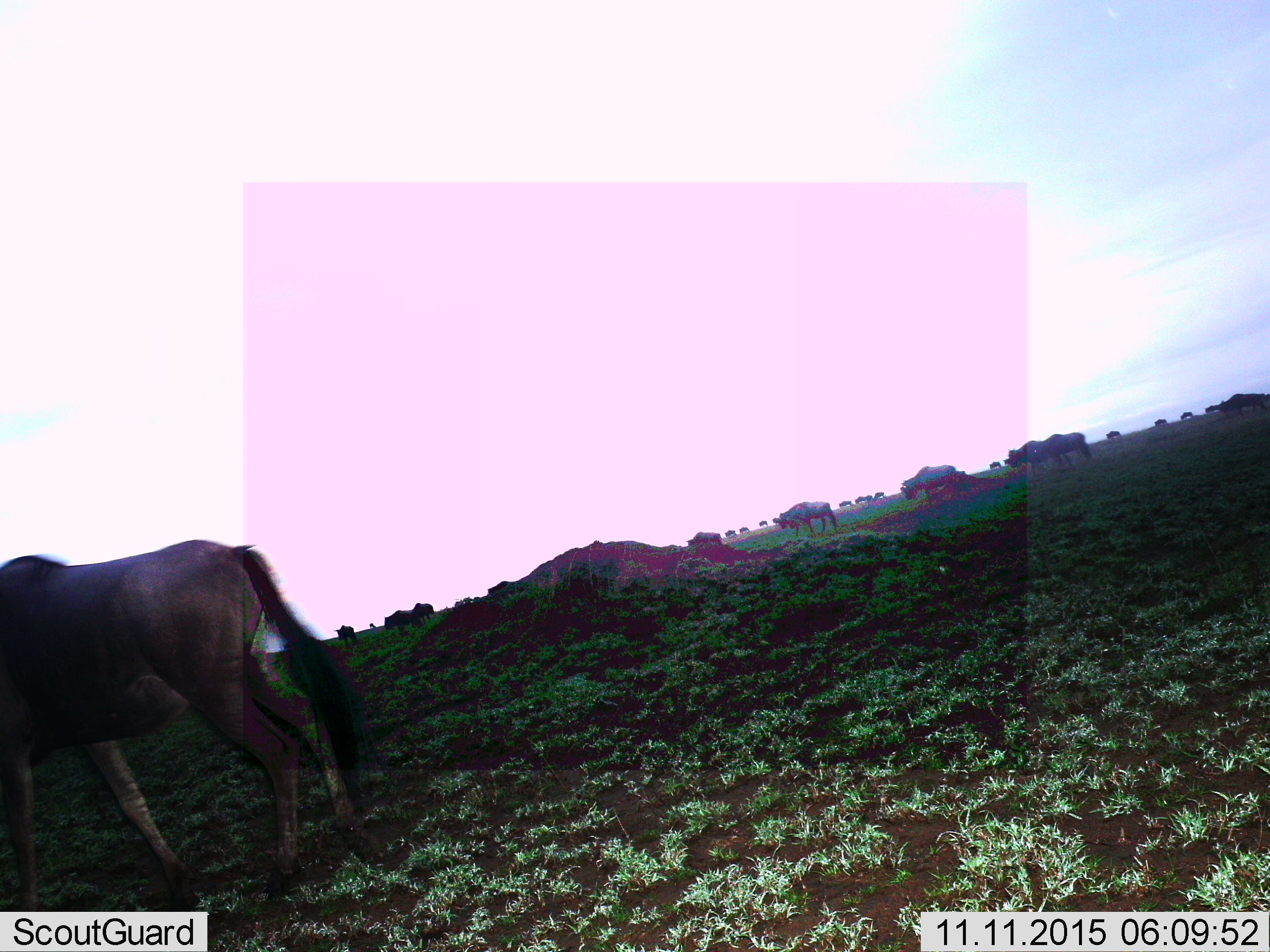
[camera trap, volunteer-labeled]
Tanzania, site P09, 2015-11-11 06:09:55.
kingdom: Animalia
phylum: Chordata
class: Mammalia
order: Artiodactyla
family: Bovidae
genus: Connochaetes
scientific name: Connochaetes taurinus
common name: blue wildebeest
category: wildebeest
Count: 11-50.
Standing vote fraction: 80%.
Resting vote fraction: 0%.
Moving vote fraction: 80%.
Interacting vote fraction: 0%.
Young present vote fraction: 0%.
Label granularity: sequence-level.